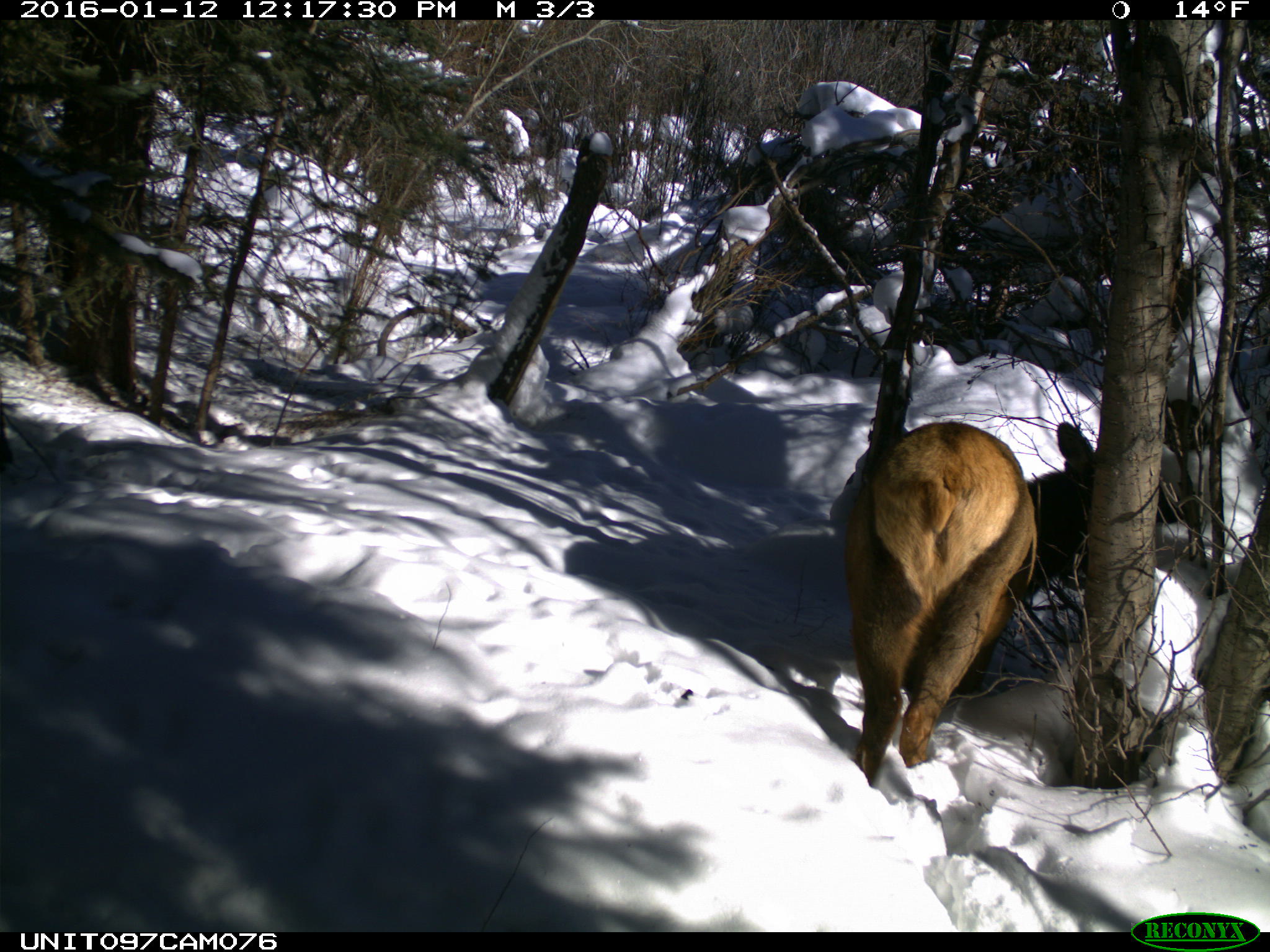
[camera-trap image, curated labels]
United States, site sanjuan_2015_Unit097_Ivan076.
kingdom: Animalia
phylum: Chordata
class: Mammalia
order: Artiodactyla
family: Cervidae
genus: Cervus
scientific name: Cervus elaphus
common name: red deer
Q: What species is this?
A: Cervus elaphus (red deer).